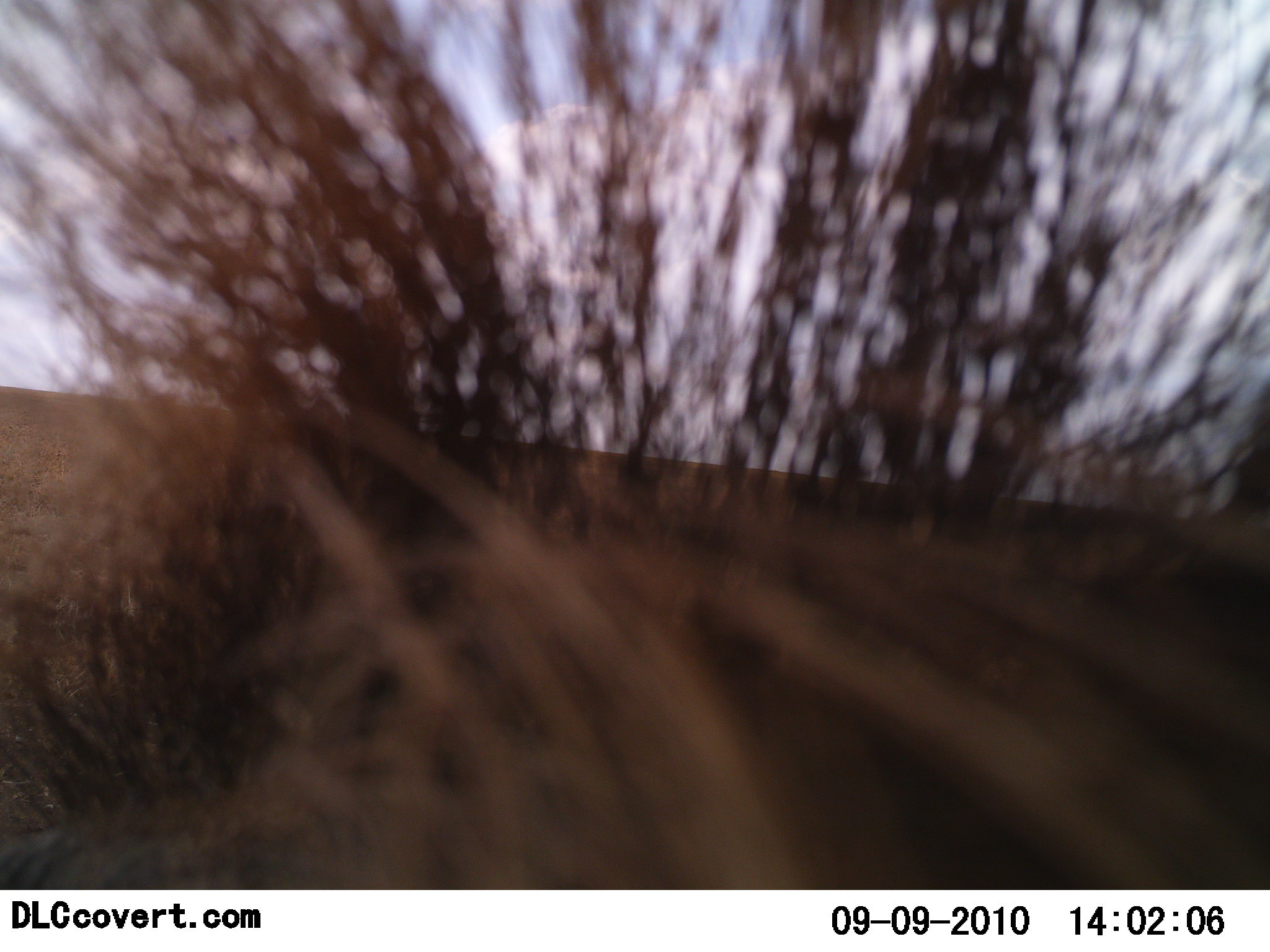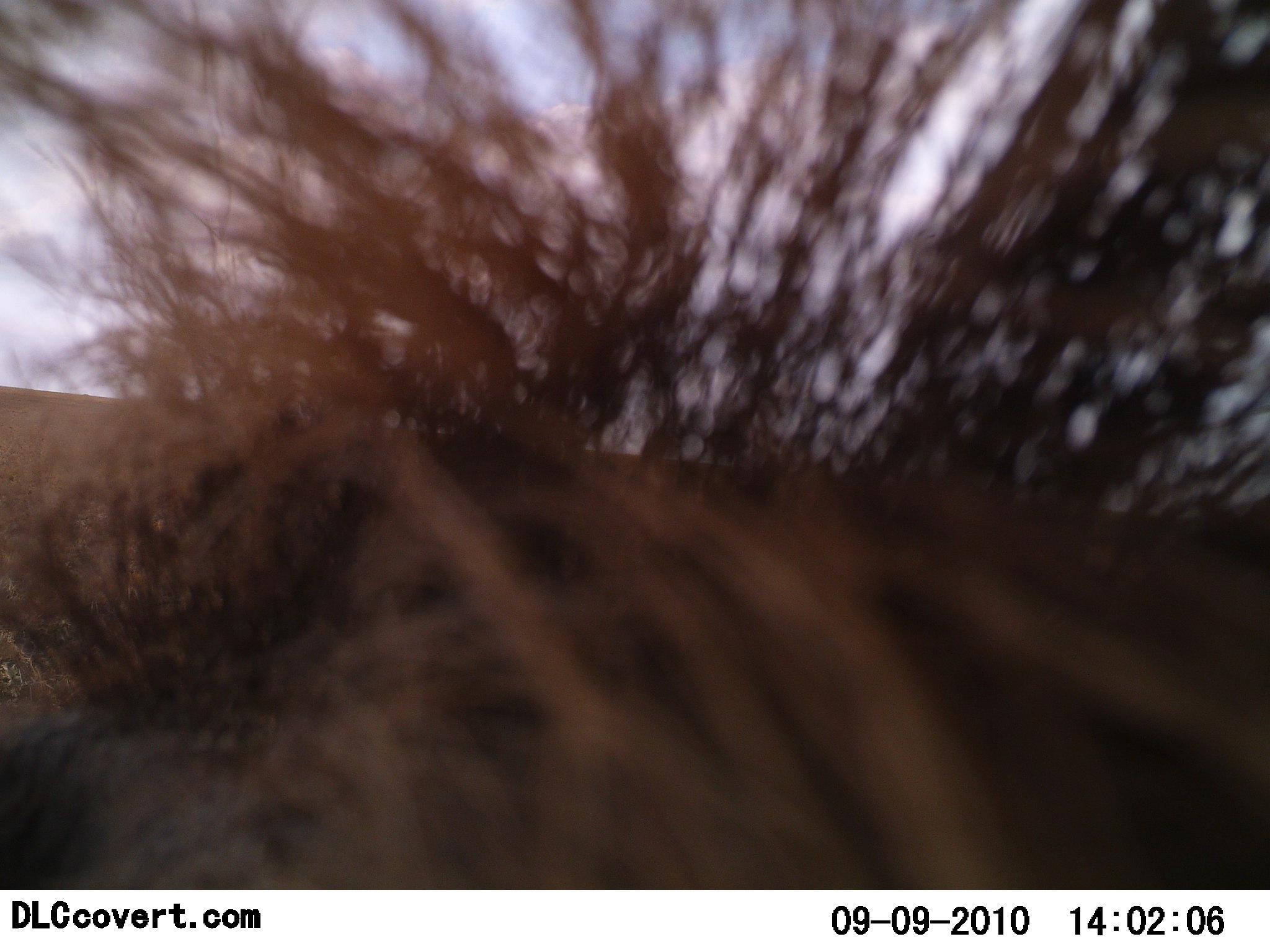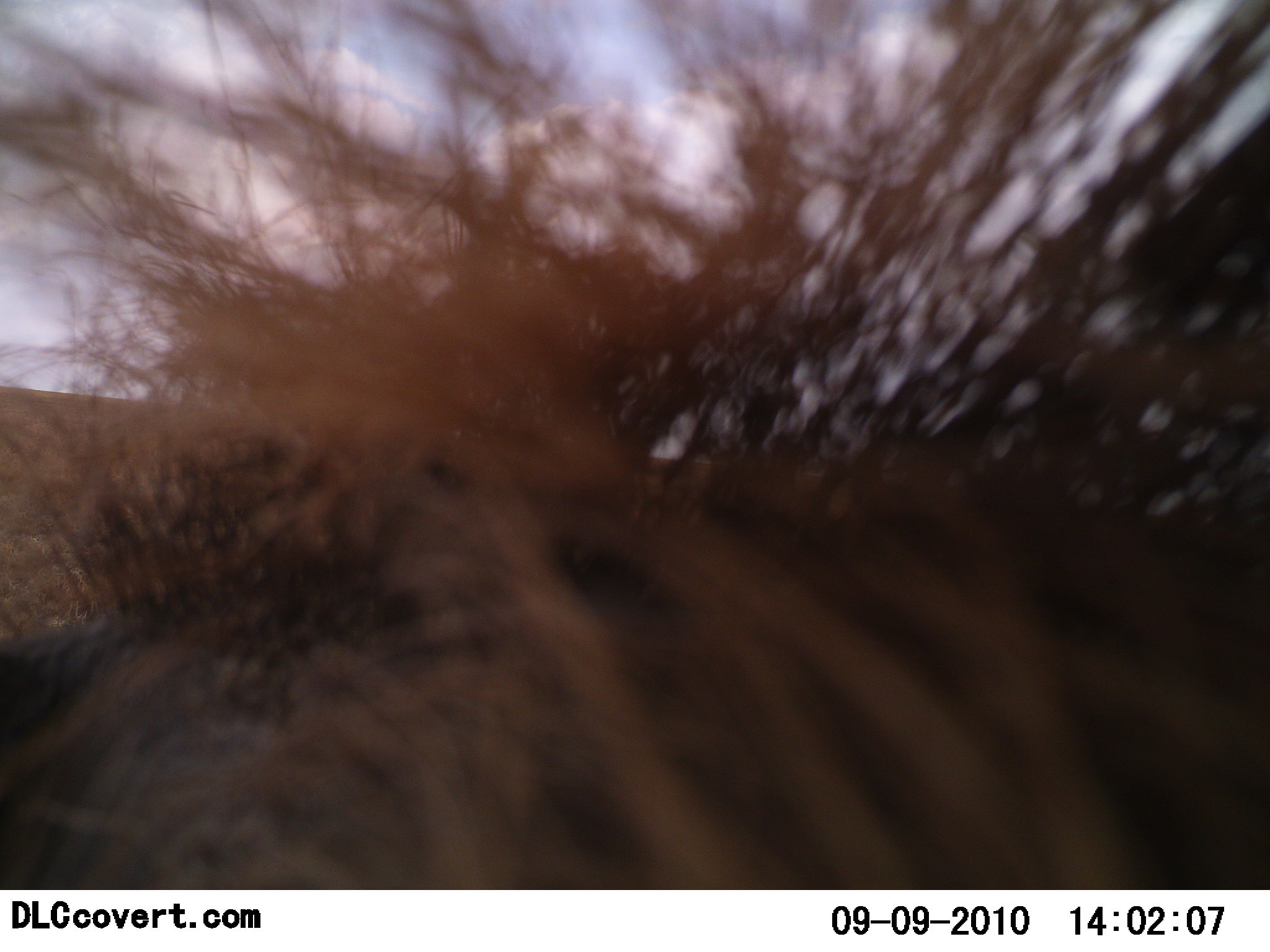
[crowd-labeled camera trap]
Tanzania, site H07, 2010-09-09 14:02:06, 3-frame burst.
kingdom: Animalia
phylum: Chordata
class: Mammalia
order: Artiodactyla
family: Bovidae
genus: Connochaetes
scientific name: Connochaetes taurinus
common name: blue wildebeest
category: wildebeest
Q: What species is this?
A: Wildebeest (blue wildebeest) (Connochaetes taurinus).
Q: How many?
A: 1.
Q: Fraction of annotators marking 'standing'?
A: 75%.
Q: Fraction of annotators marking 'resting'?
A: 25%.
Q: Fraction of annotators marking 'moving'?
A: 0%.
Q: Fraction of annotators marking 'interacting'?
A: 0%.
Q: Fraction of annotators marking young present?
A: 0%.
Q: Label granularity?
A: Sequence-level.